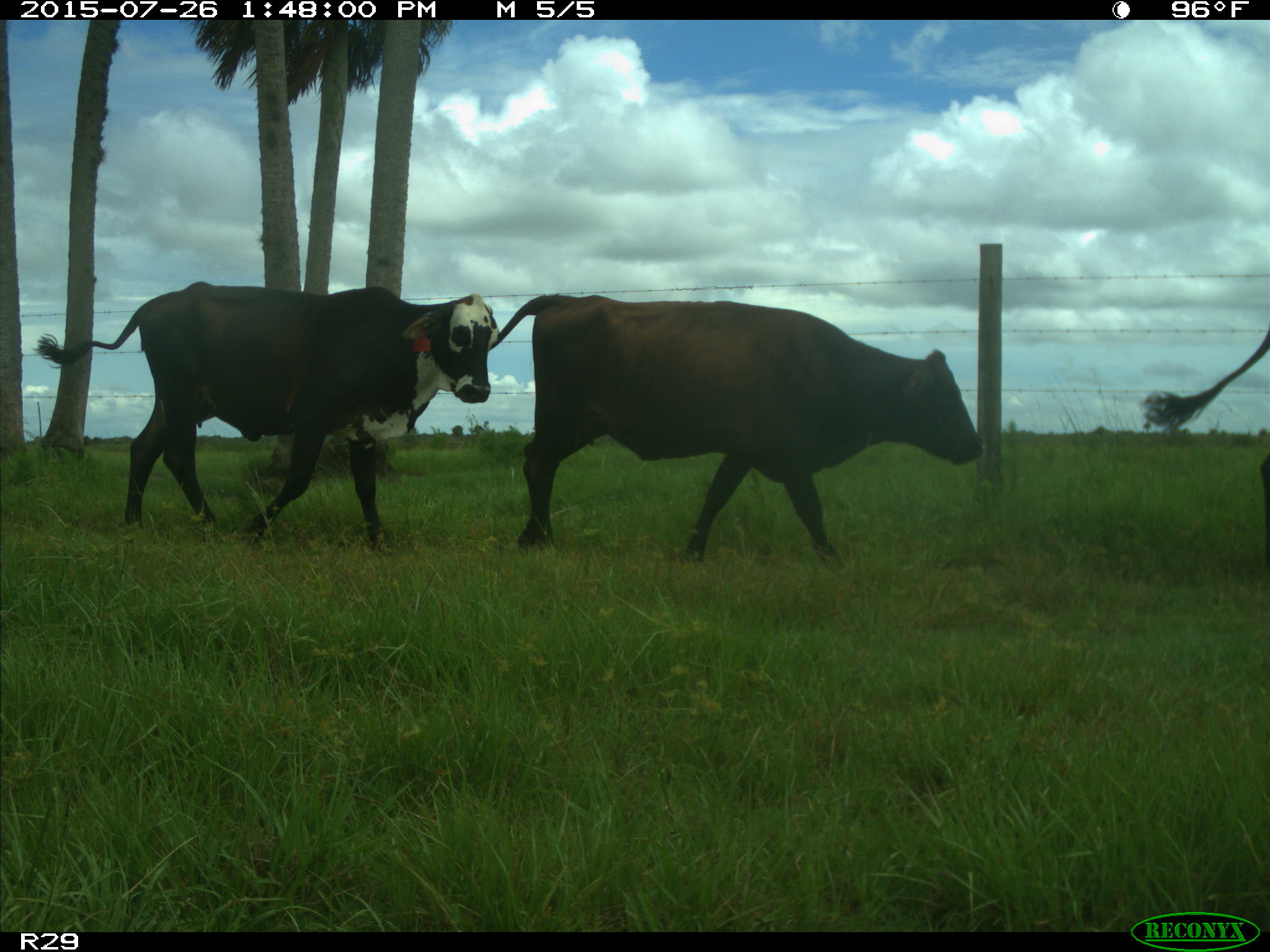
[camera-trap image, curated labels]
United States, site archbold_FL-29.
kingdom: Animalia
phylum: Chordata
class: Mammalia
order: Artiodactyla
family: Bovidae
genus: Bos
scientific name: Bos taurus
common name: domestic cow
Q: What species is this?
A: Bos taurus (domestic cow).